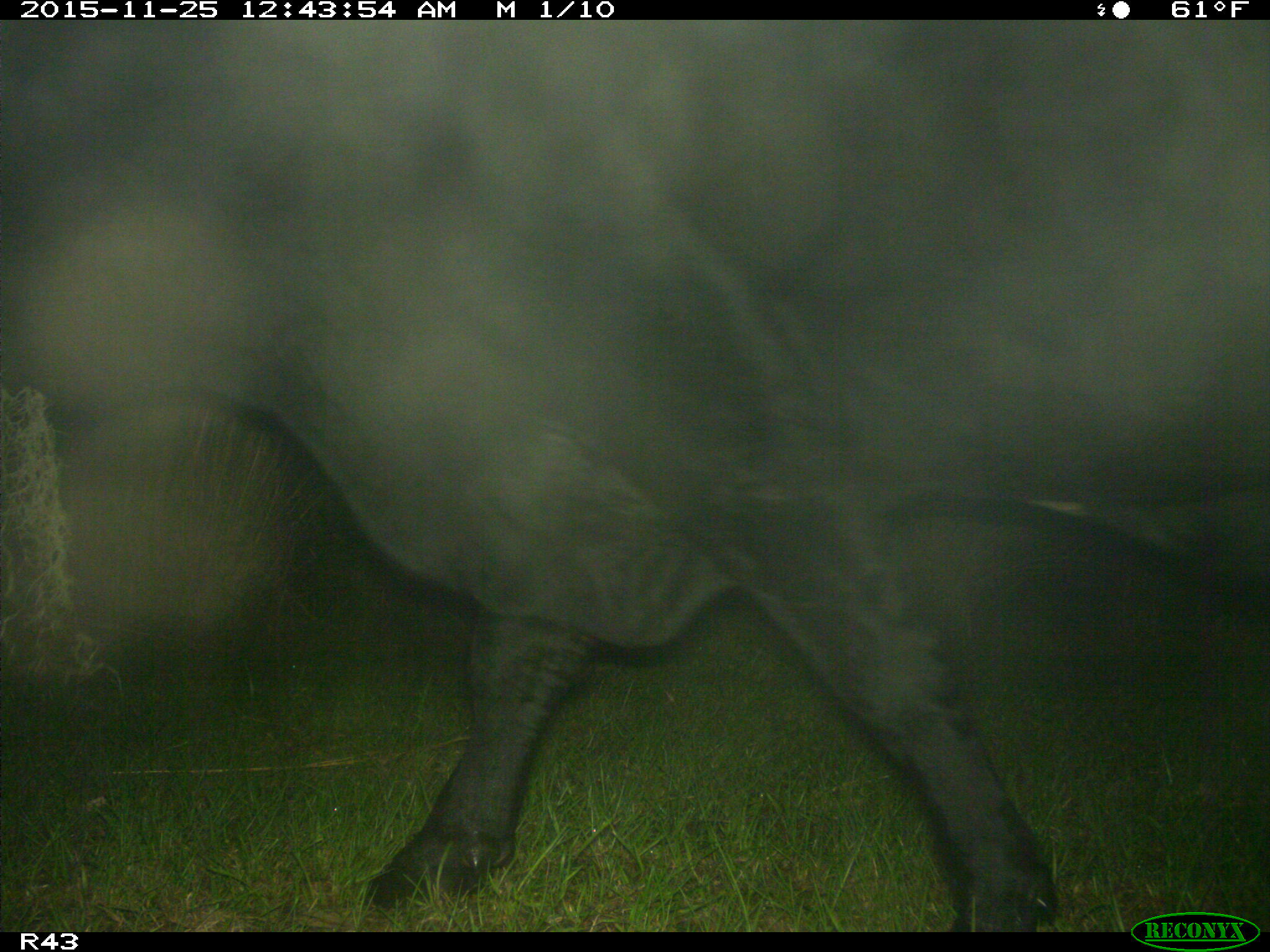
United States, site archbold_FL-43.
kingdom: Animalia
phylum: Chordata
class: Mammalia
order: Artiodactyla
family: Bovidae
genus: Bos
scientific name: Bos taurus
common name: domestic cow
Bos taurus (domestic cow).